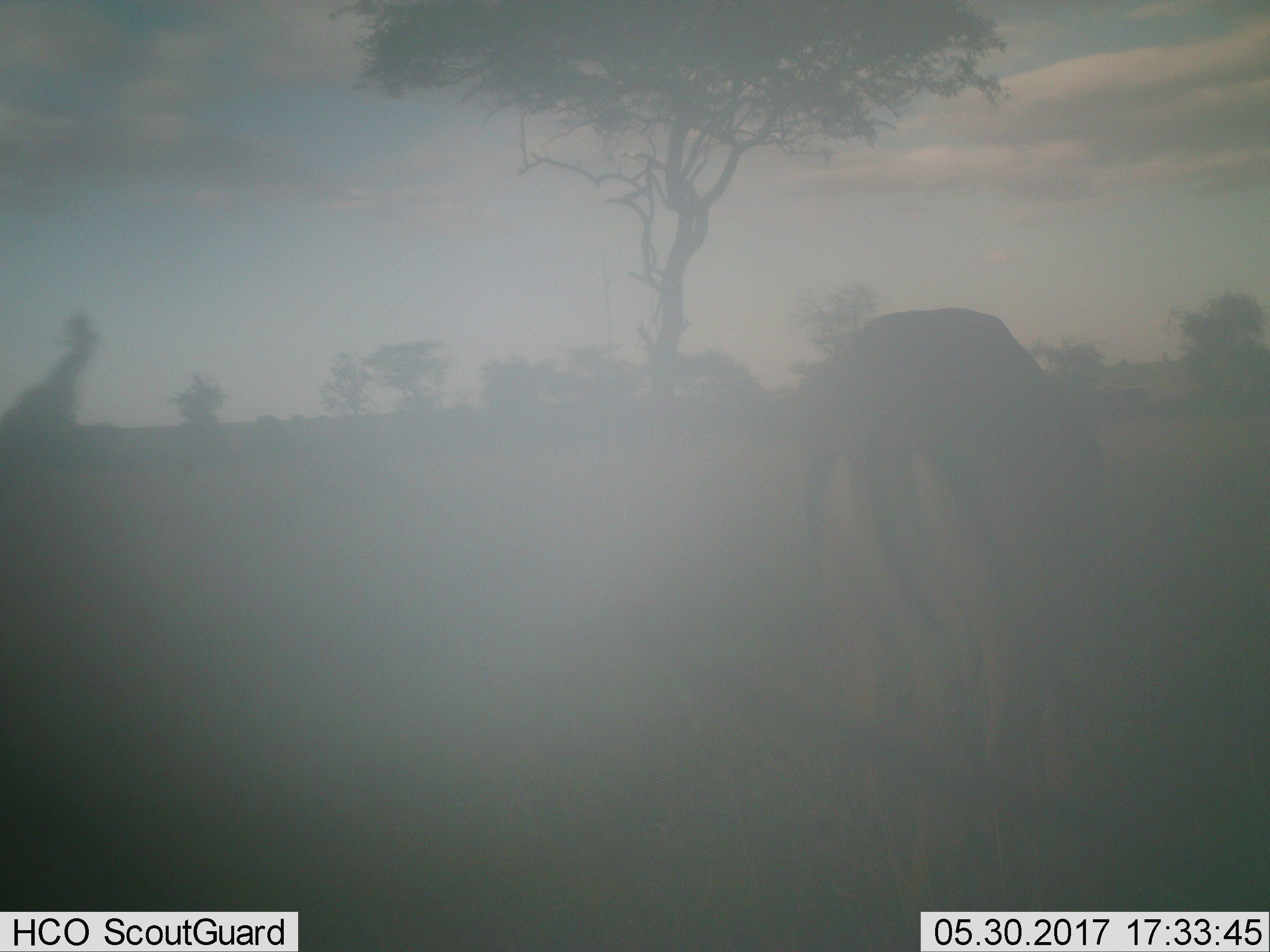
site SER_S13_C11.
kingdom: Animalia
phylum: Chordata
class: Mammalia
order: Artiodactyla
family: Bovidae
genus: Connochaetes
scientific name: Connochaetes taurinus taurinus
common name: blue wildebeest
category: wildebeestblue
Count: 1.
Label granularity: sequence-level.